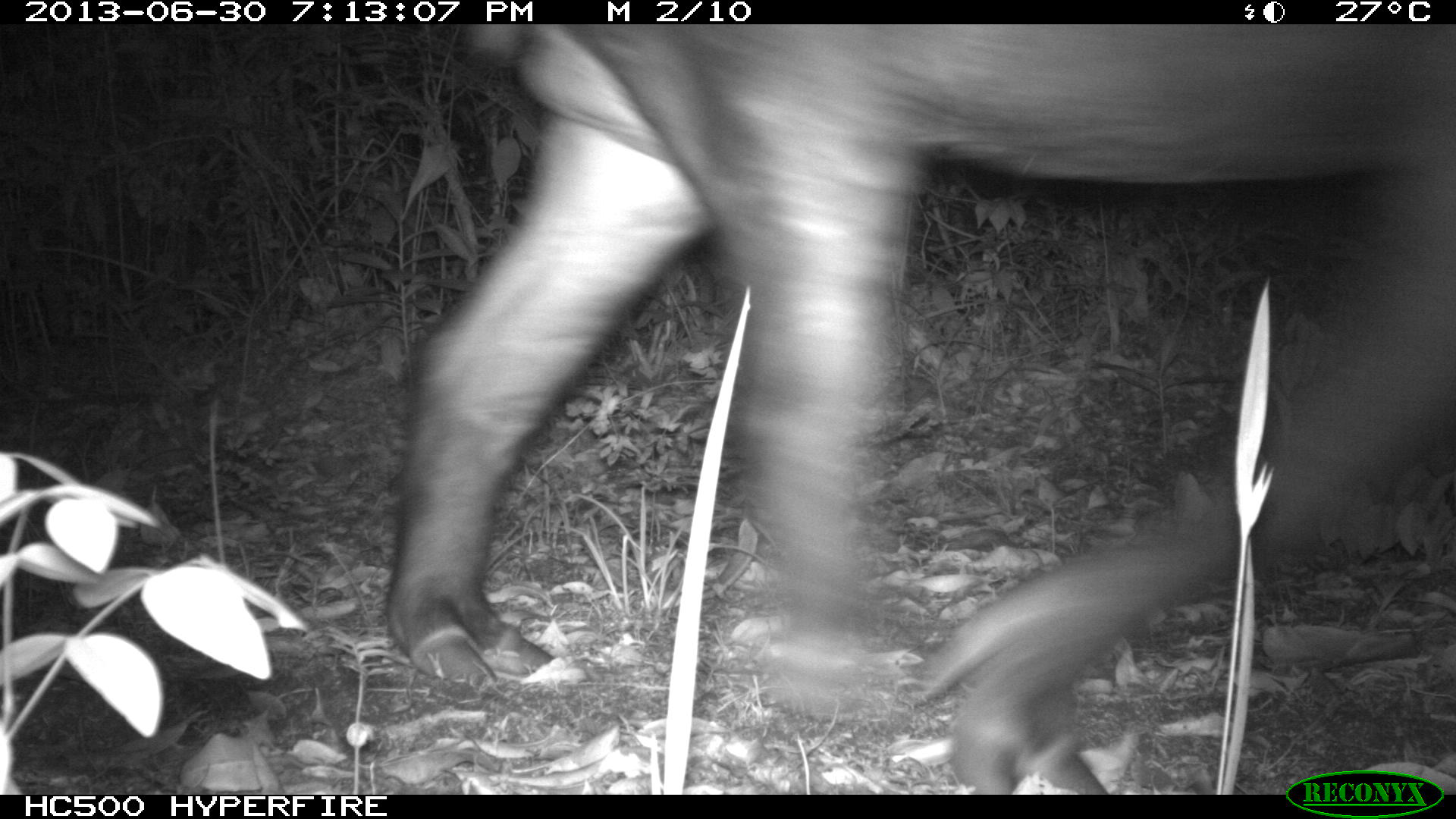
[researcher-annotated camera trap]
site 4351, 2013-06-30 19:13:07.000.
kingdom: Animalia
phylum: Chordata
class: Mammalia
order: Perissodactyla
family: Tapiridae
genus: Tapirus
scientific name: Tapirus bairdii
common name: baird's tapir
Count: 1.